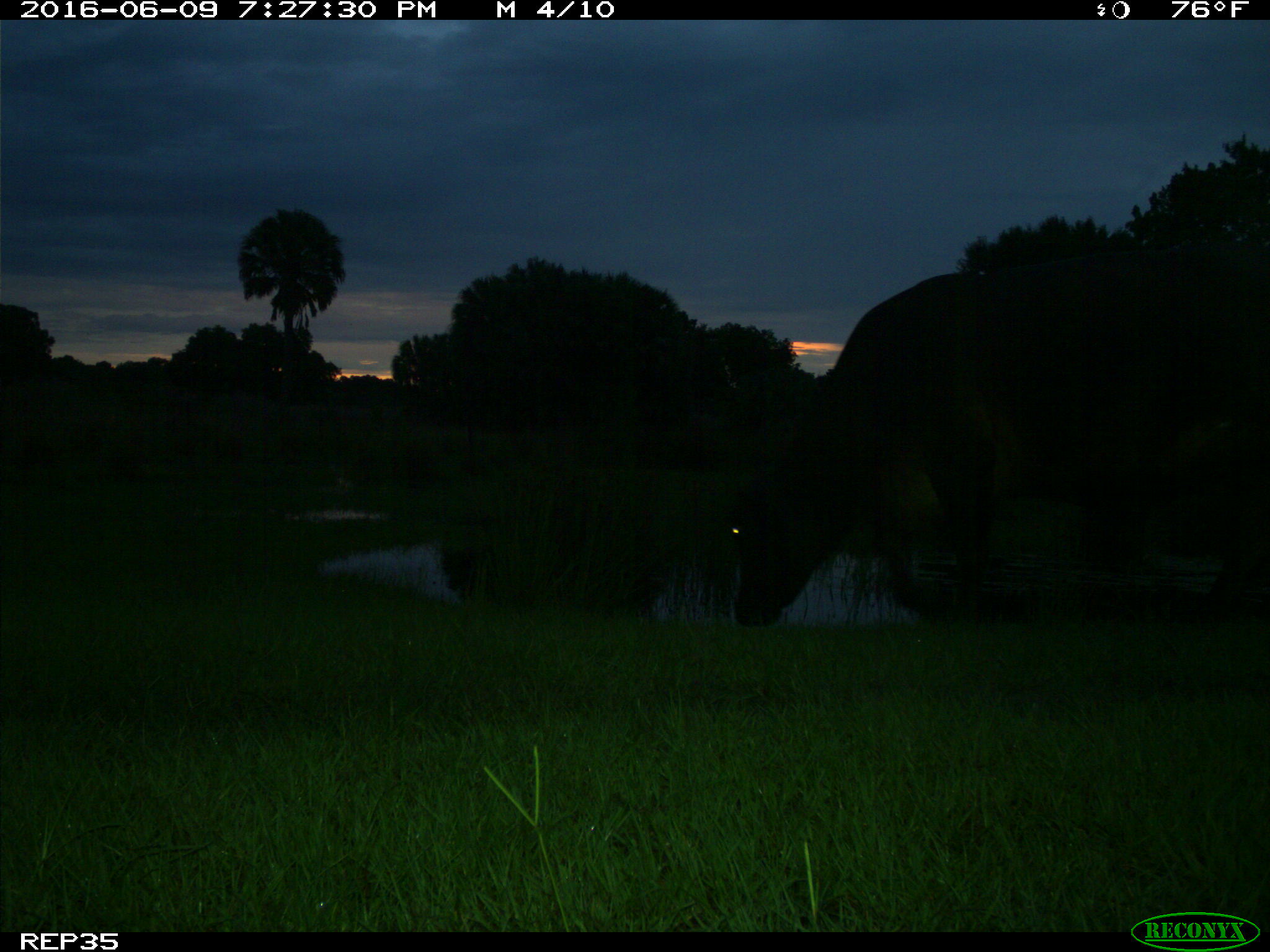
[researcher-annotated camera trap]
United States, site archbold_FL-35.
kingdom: Animalia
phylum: Chordata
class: Mammalia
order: Artiodactyla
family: Bovidae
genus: Bos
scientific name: Bos taurus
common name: domestic cow